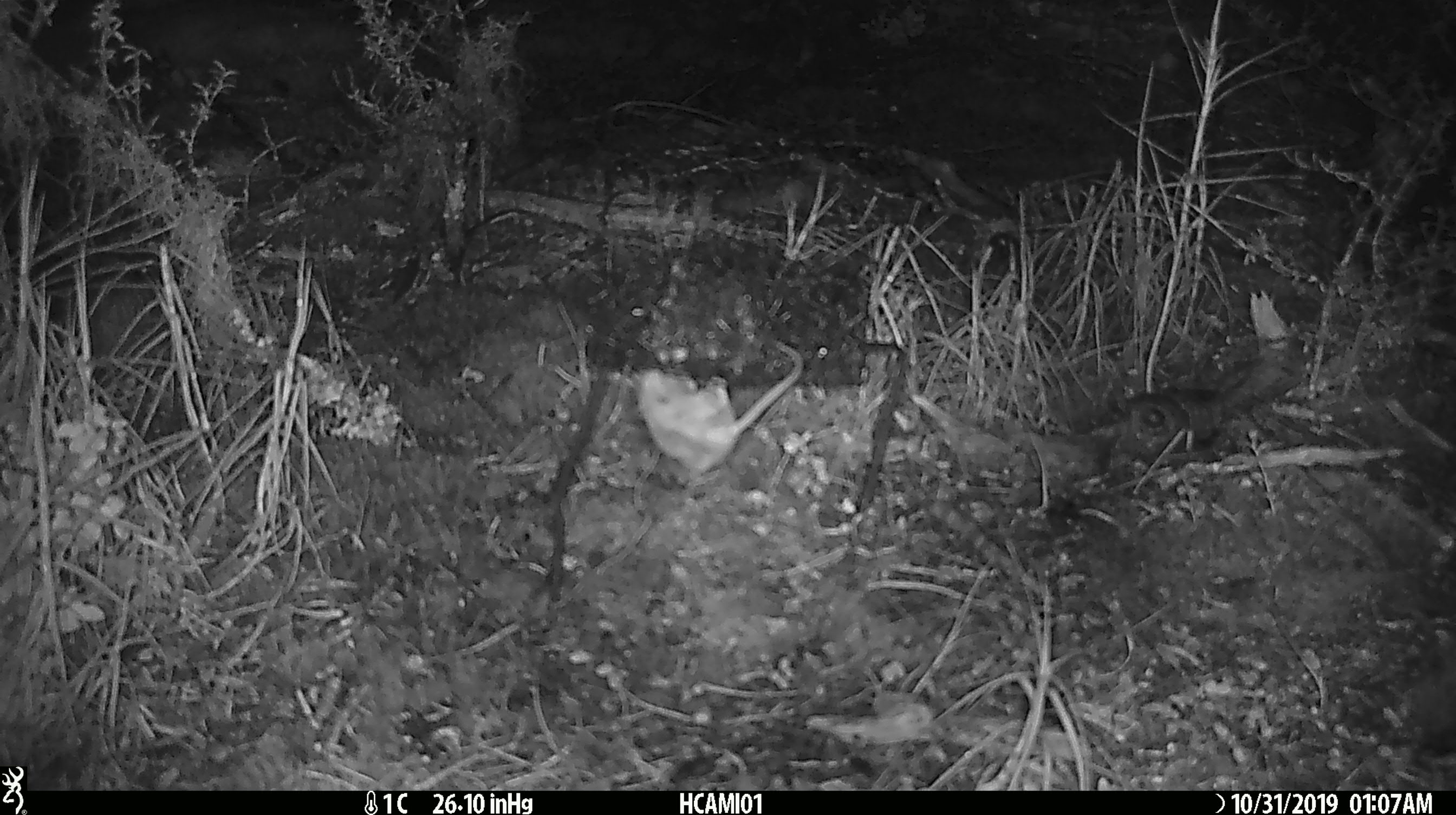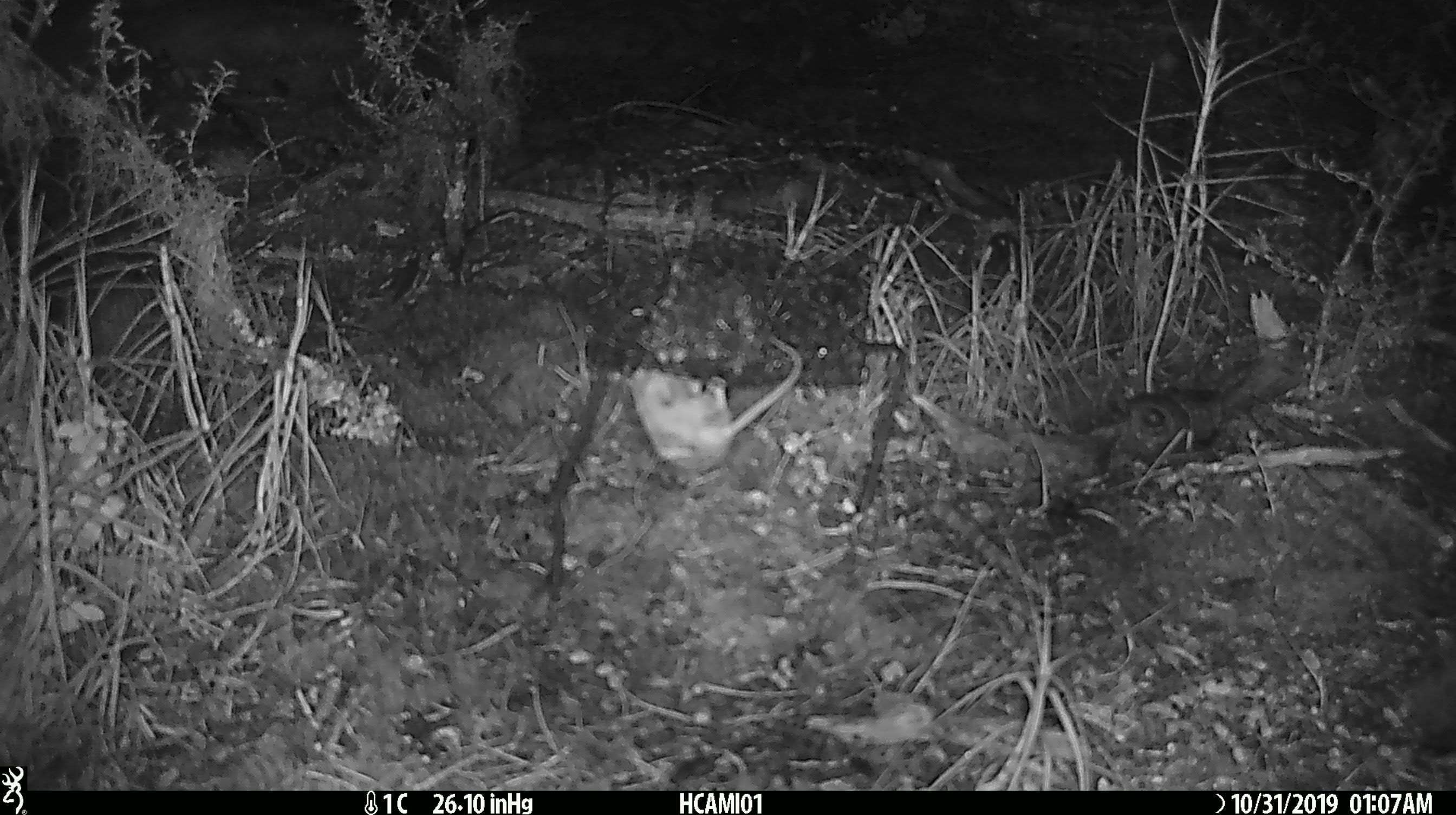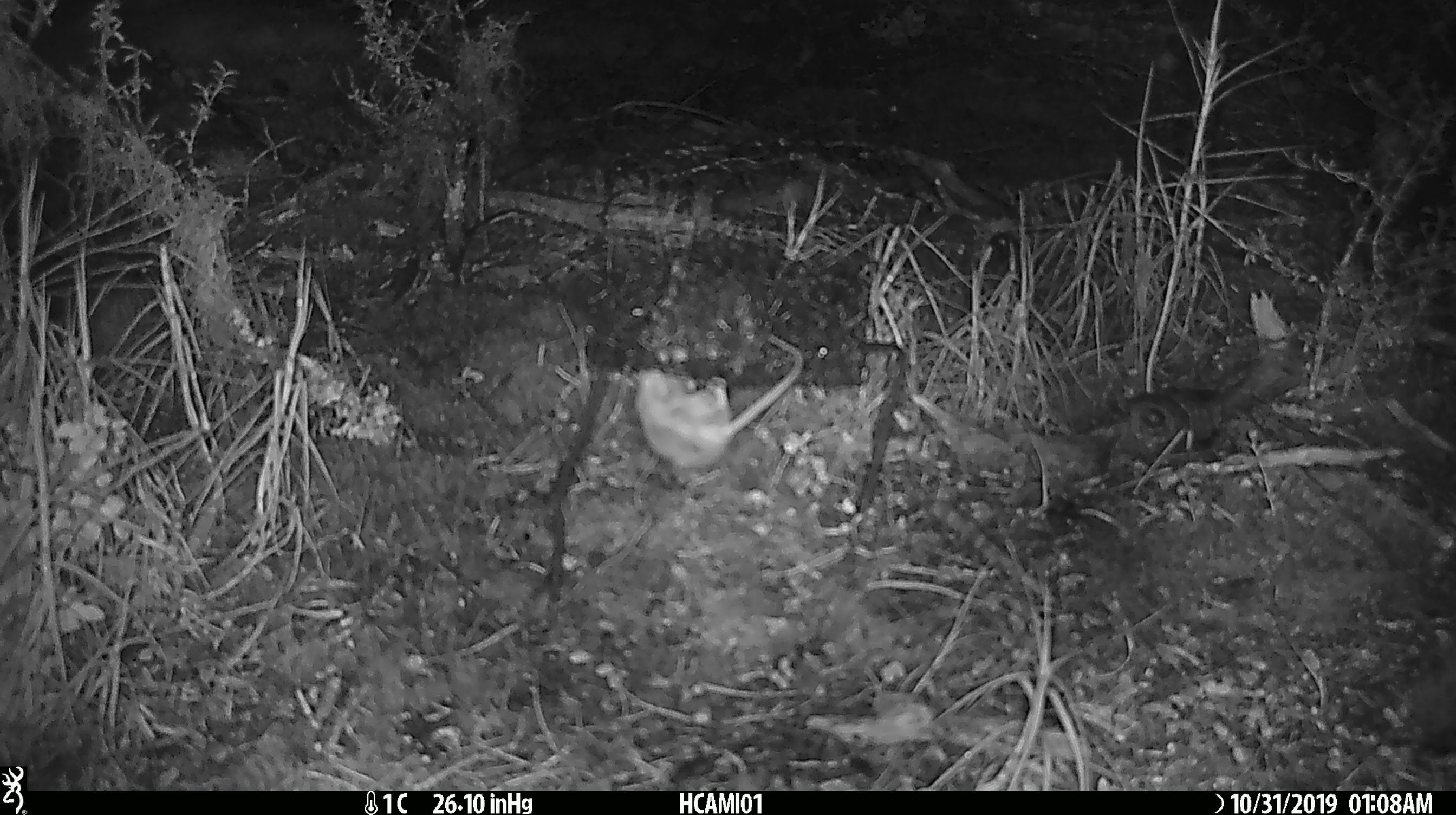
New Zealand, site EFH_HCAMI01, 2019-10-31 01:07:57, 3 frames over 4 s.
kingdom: Animalia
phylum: Chordata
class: Mammalia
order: Rodentia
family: Muridae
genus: Mus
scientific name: Mus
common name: mouse